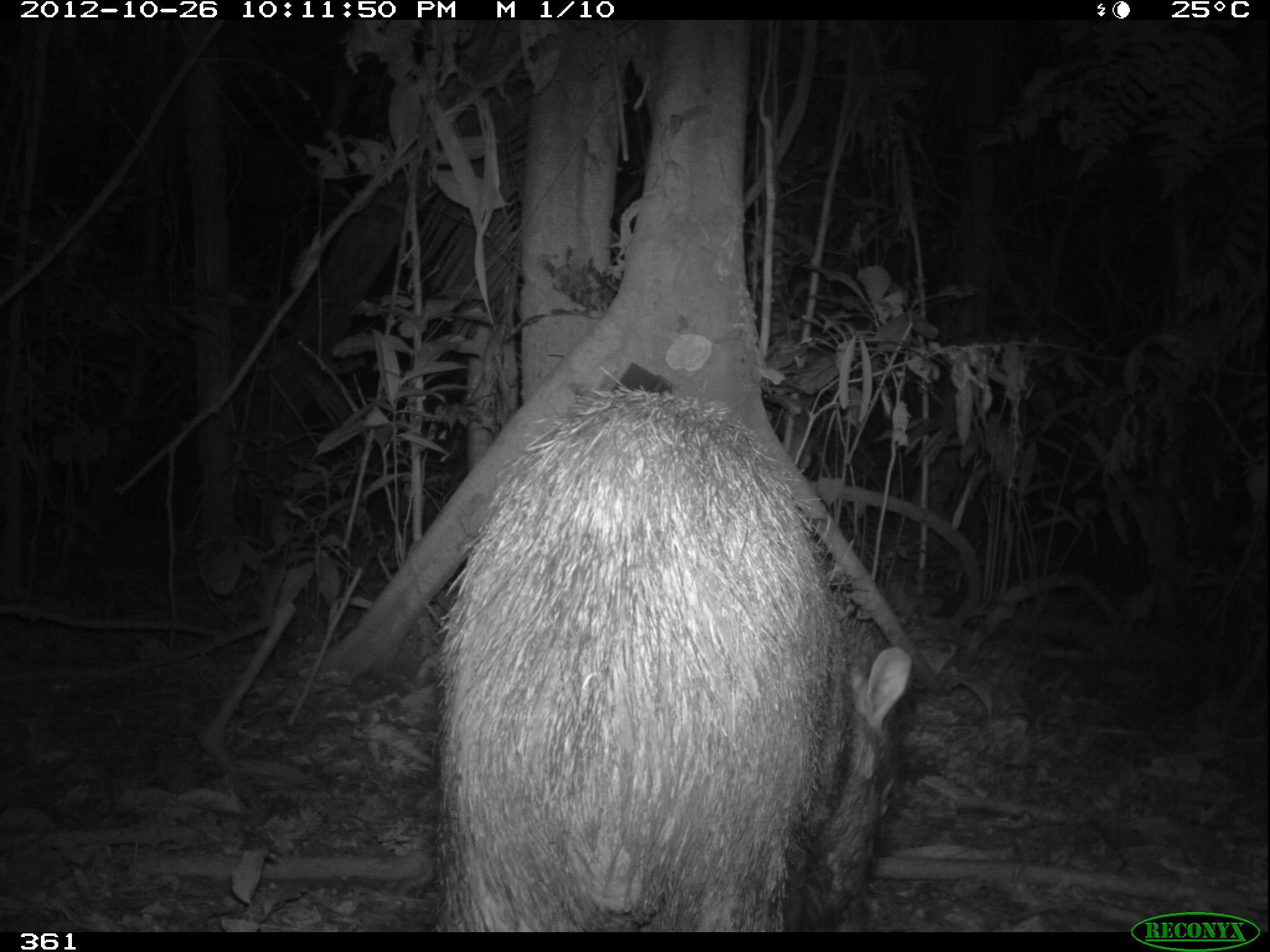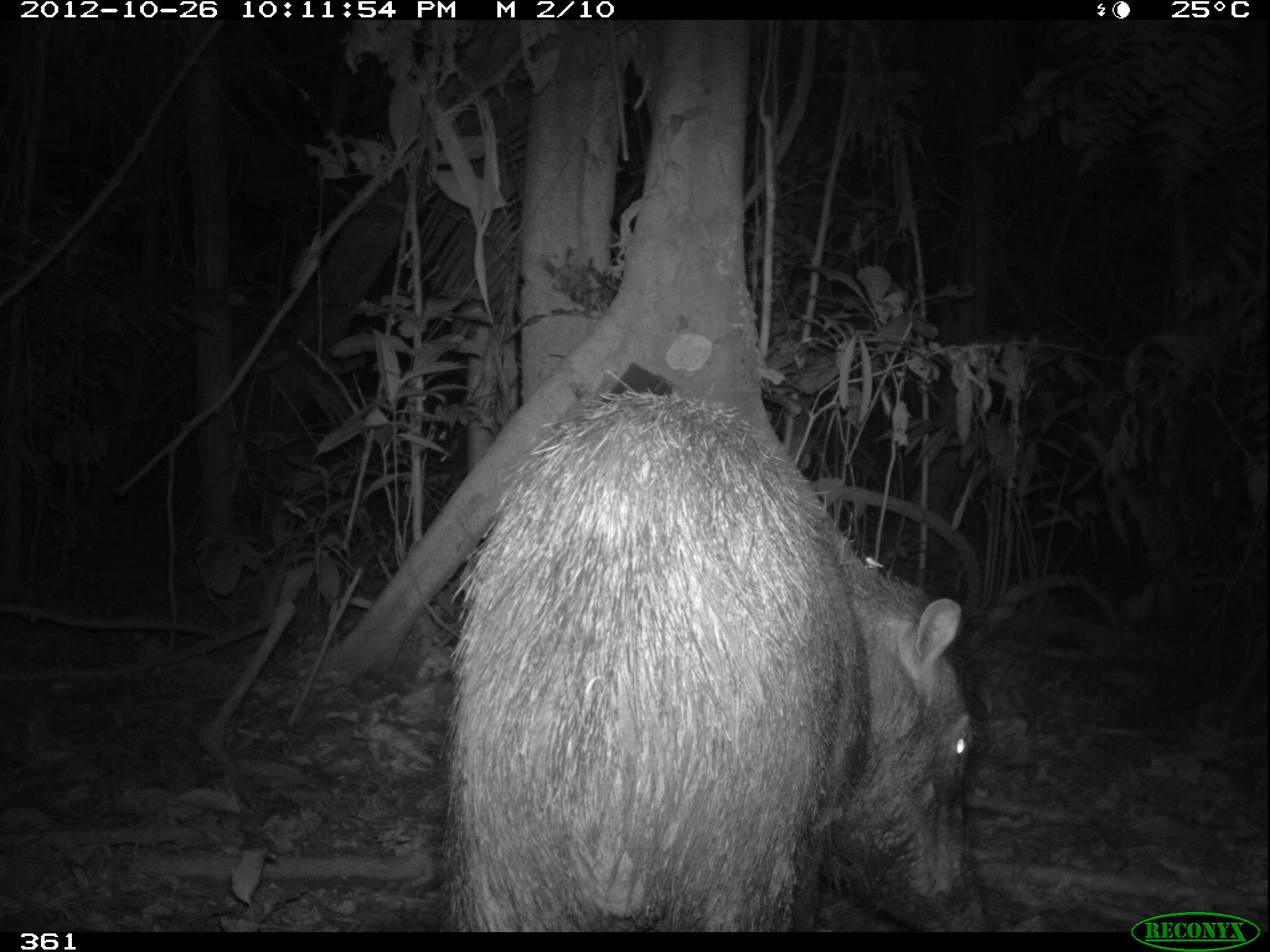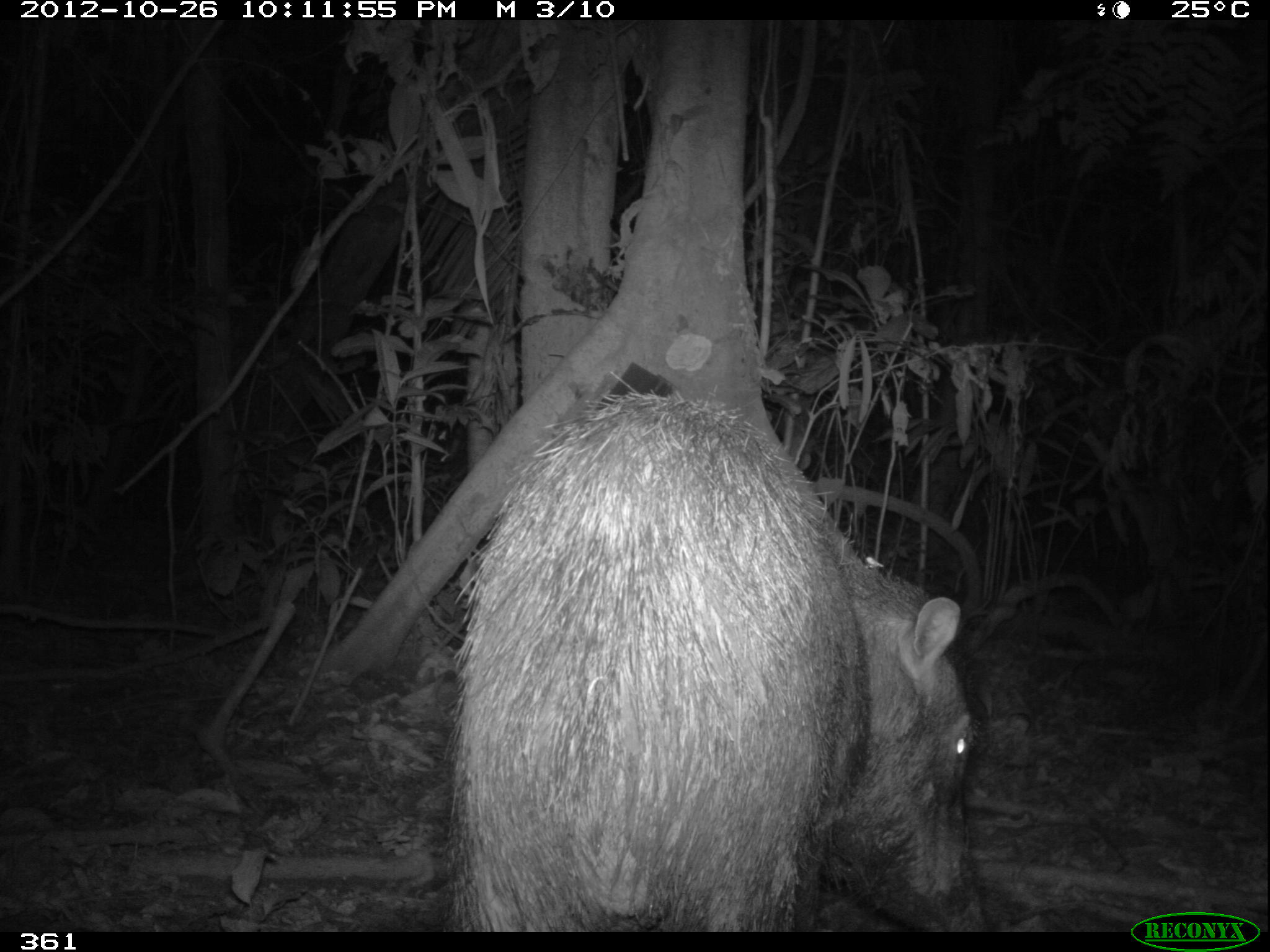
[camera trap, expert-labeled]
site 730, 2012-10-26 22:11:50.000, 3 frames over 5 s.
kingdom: Animalia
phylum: Chordata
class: Mammalia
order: Artiodactyla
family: Tayassuidae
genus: Tayassu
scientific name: Tayassu pecari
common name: white-lipped peccary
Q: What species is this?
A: Tayassu pecari (white-lipped peccary).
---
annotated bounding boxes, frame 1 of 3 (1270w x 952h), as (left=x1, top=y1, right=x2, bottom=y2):
tayassu pecari: (left=437, top=386, right=913, bottom=930)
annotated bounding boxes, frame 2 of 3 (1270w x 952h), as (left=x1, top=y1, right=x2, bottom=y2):
tayassu pecari: (left=447, top=383, right=991, bottom=932)